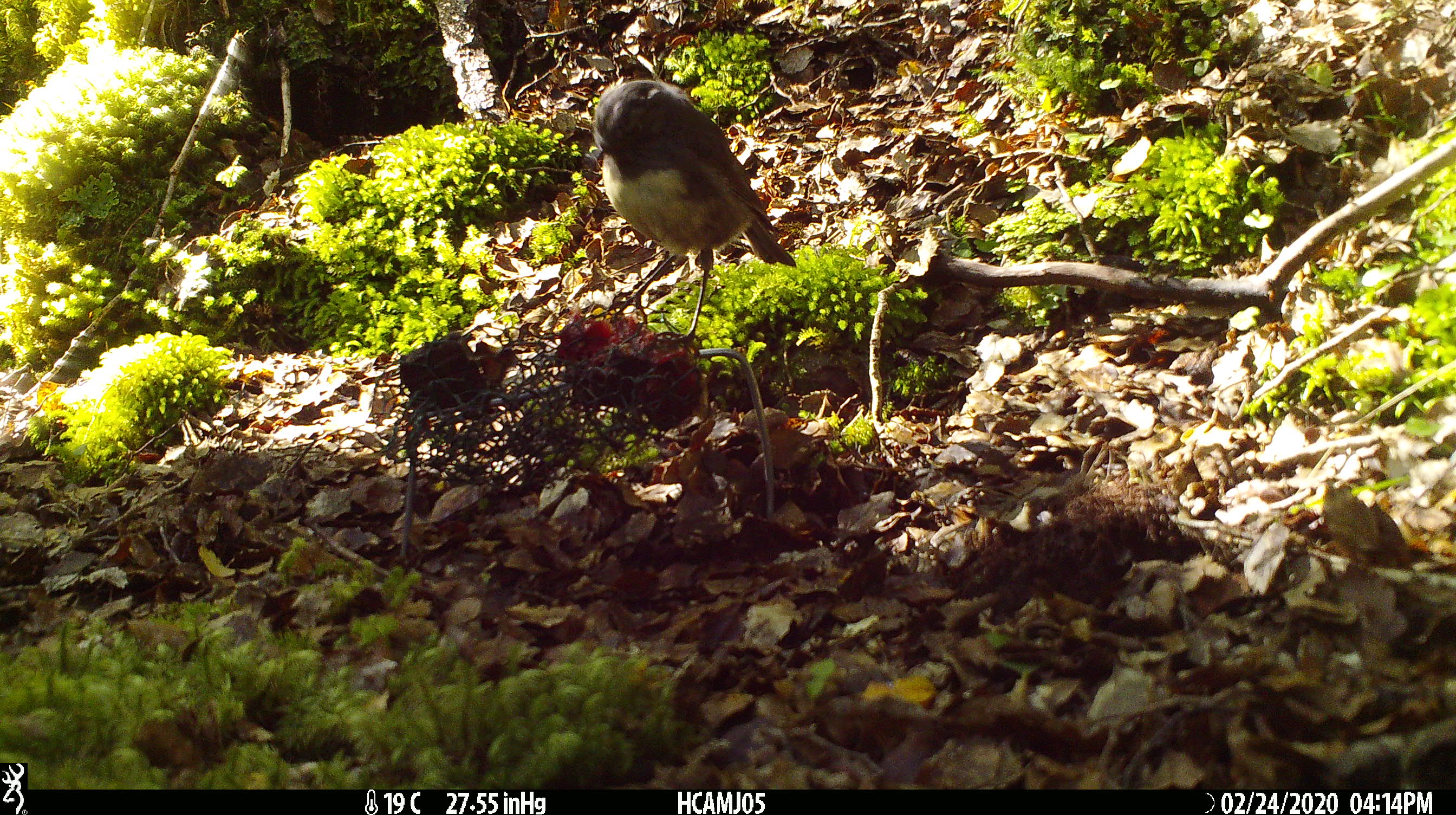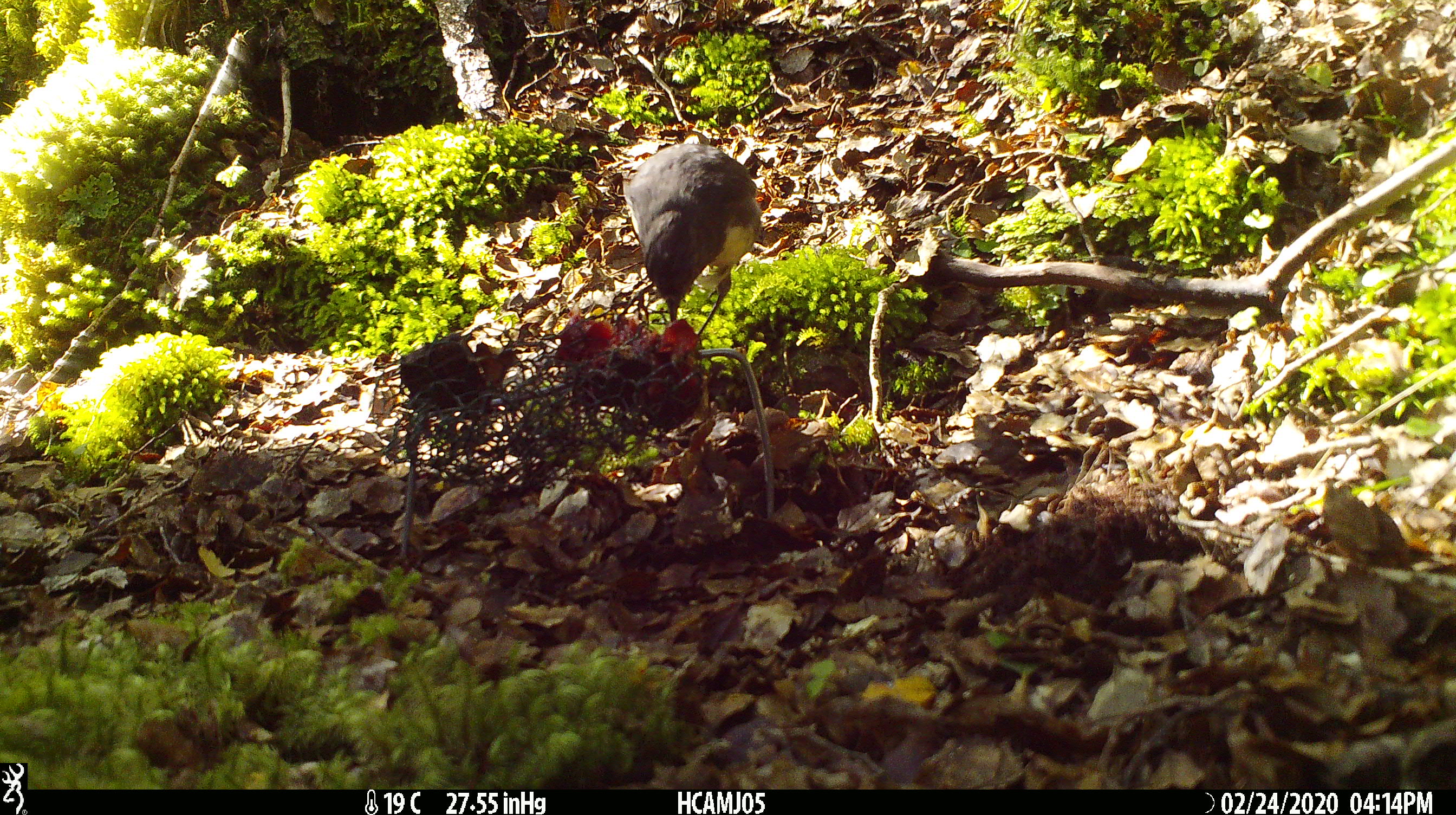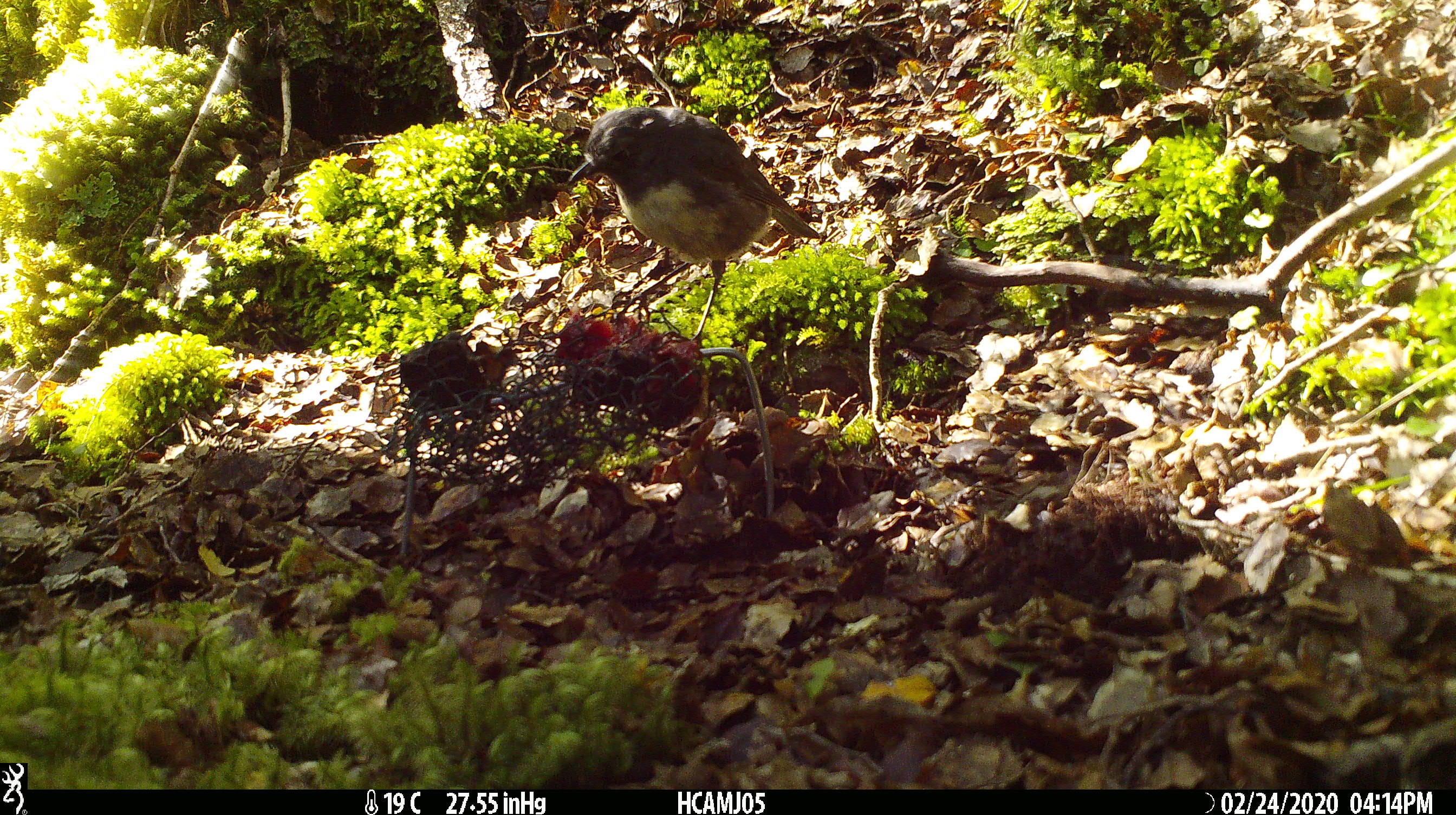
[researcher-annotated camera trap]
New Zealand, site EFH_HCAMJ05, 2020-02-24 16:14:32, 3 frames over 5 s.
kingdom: Animalia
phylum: Chordata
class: Aves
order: Passeriformes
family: Petroicidae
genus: Petroica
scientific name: Petroica australis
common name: new zealand robin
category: robin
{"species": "robin (new zealand robin) (Petroica australis)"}